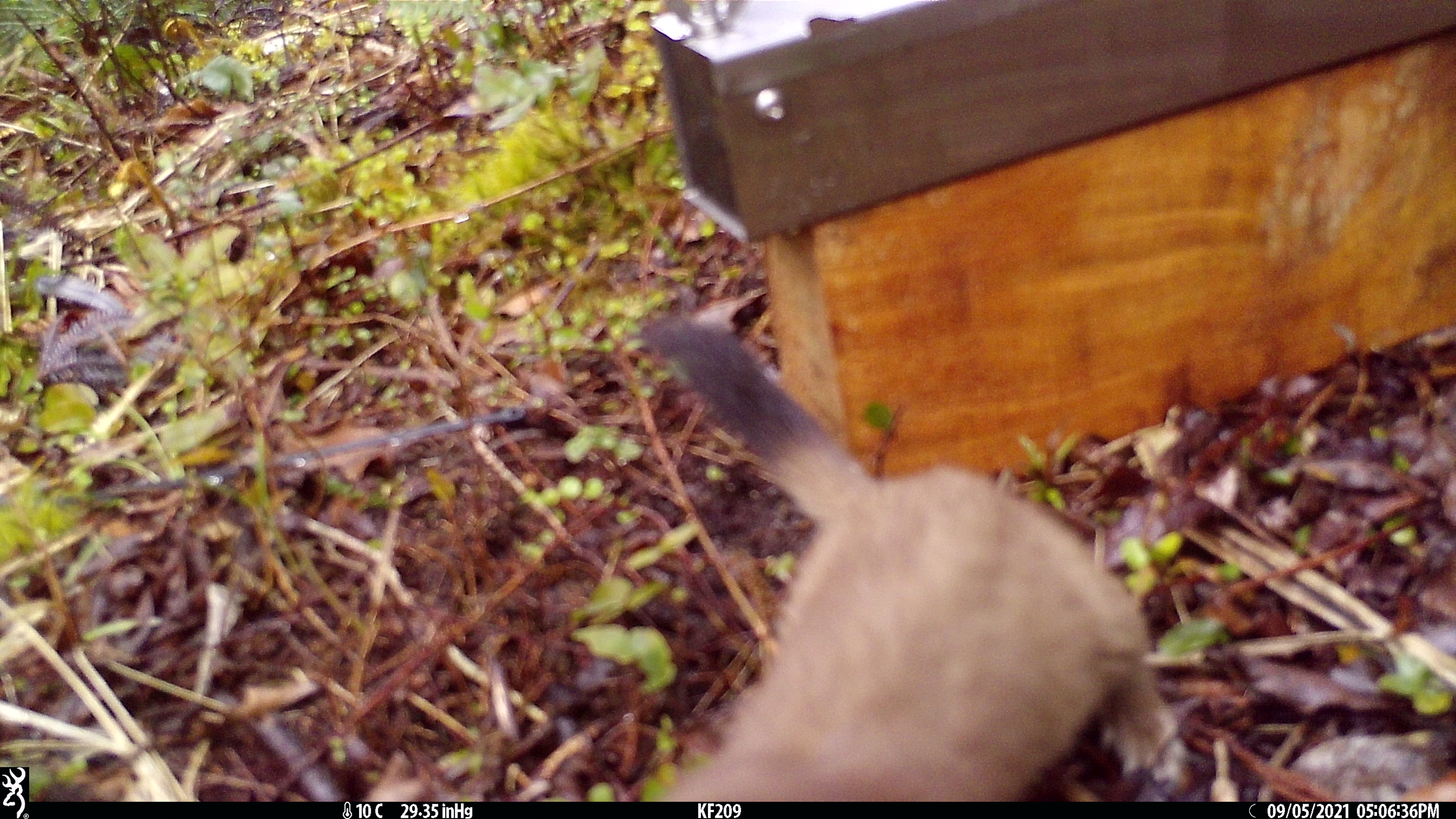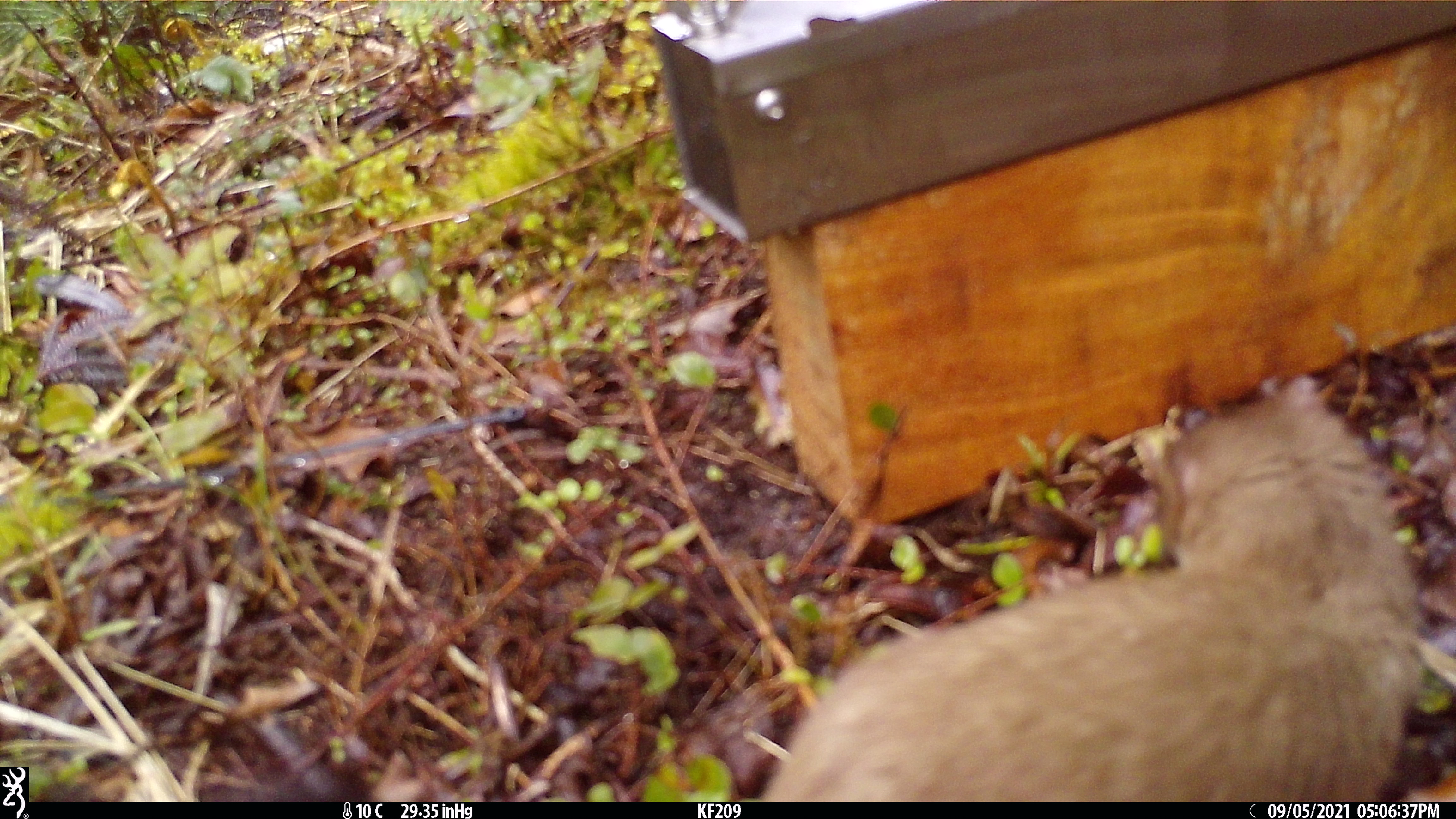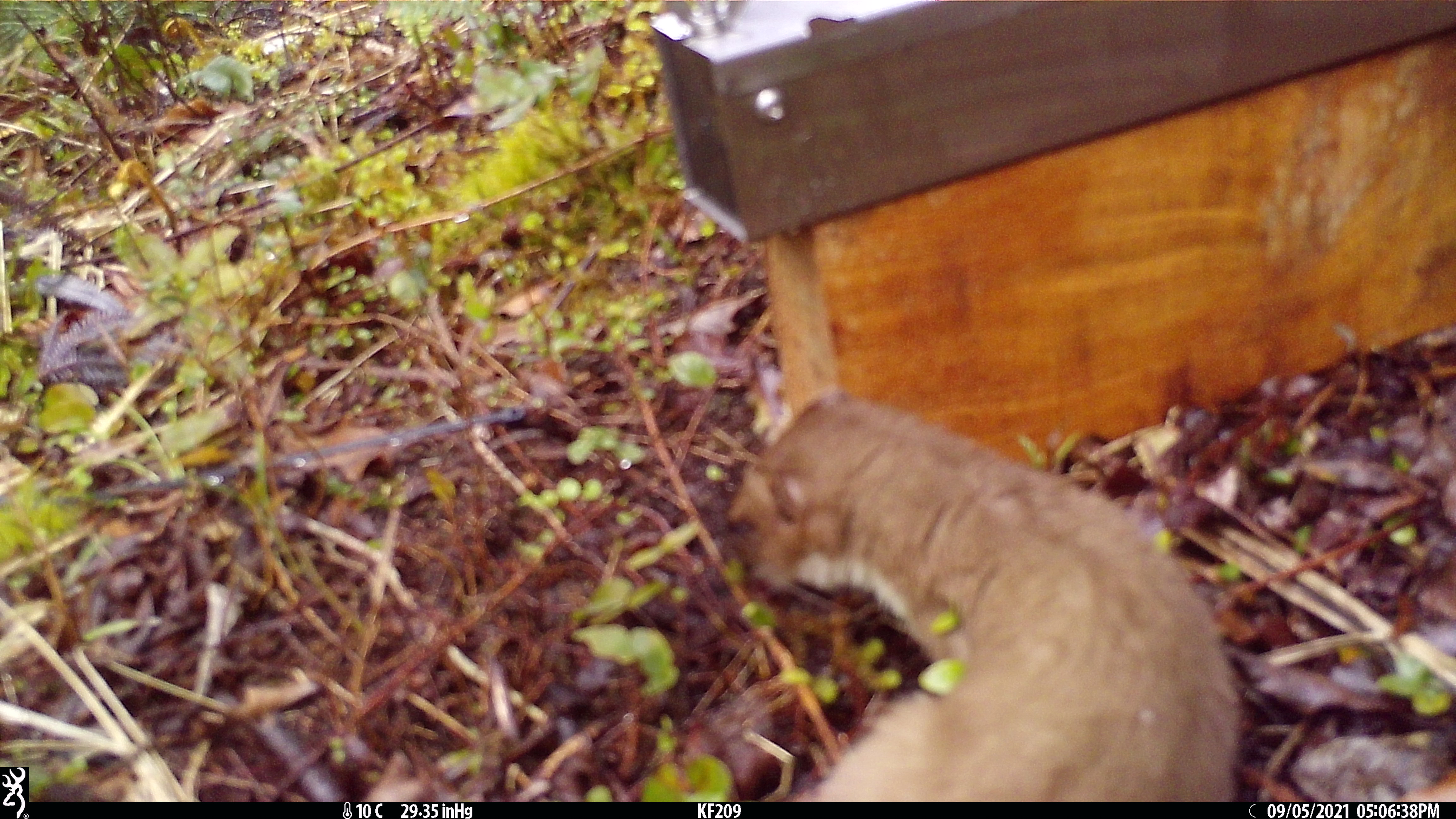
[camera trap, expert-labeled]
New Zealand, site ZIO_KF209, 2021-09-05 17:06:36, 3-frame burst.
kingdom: Animalia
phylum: Chordata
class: Mammalia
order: Carnivora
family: Mustelidae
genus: Mustela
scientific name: Mustela erminea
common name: stoat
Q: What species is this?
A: Stoat (Mustela erminea).